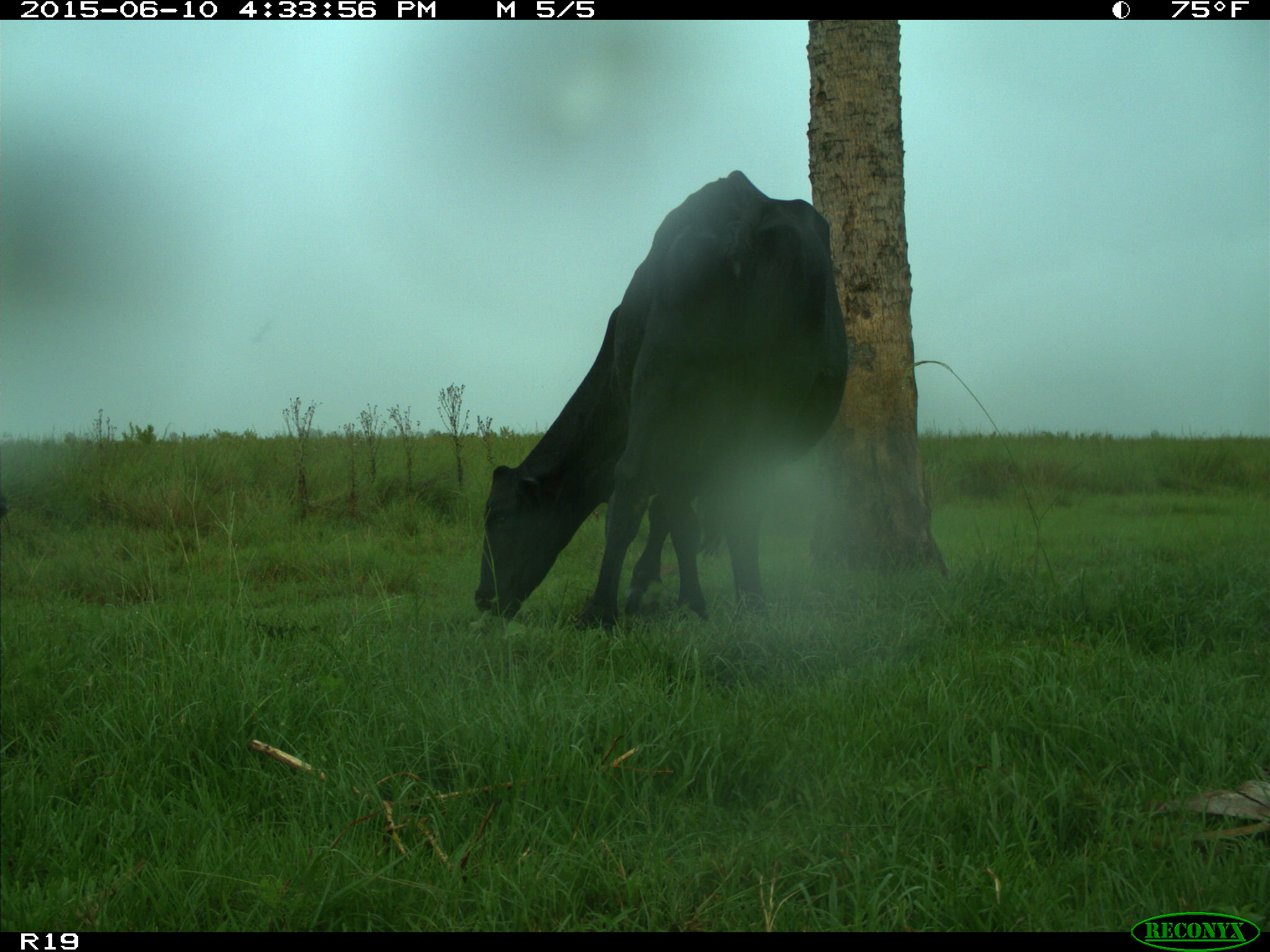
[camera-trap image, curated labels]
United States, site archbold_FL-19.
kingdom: Animalia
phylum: Chordata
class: Mammalia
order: Artiodactyla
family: Bovidae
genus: Bos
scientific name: Bos taurus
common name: domestic cow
Bos taurus (domestic cow).